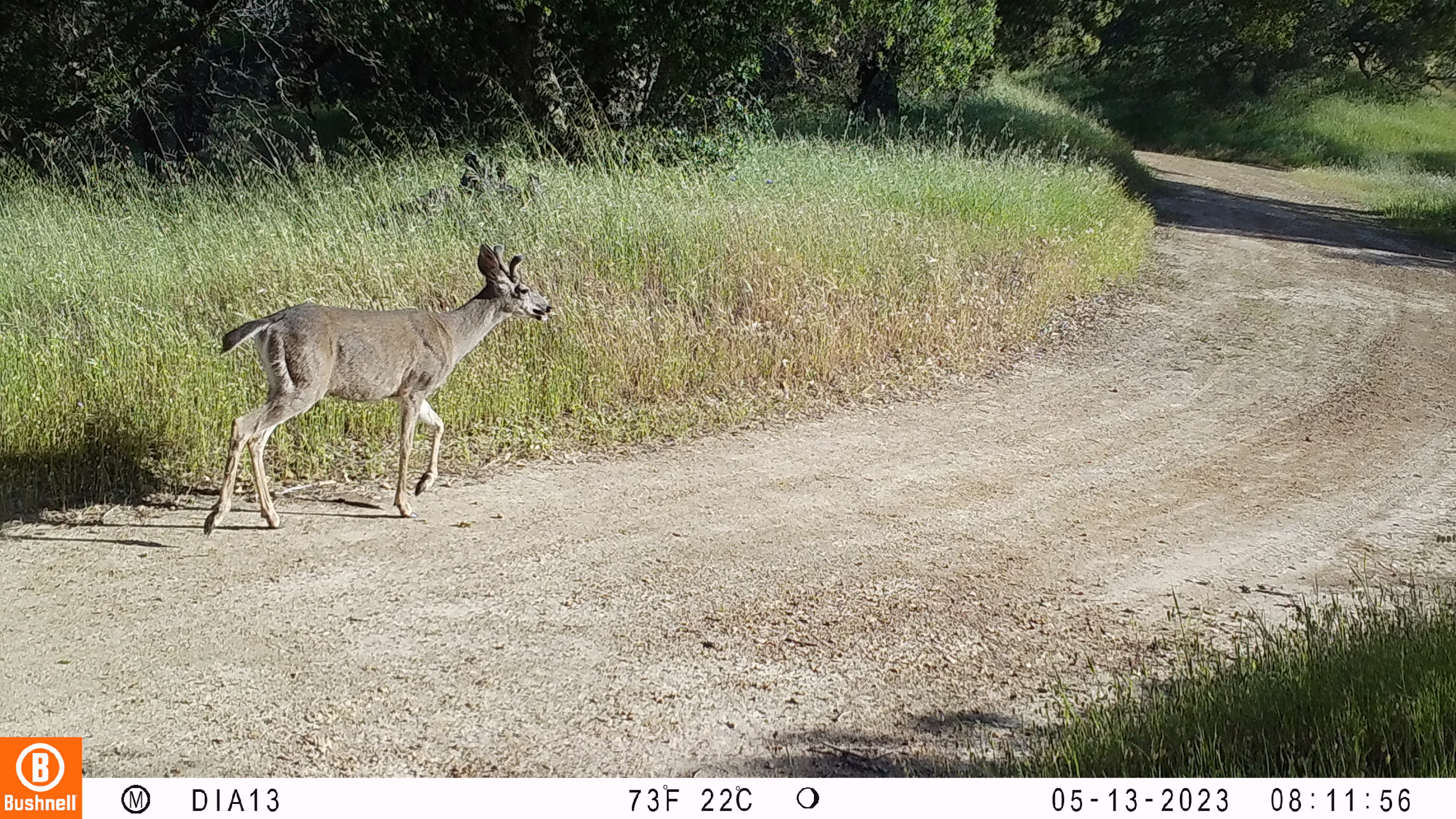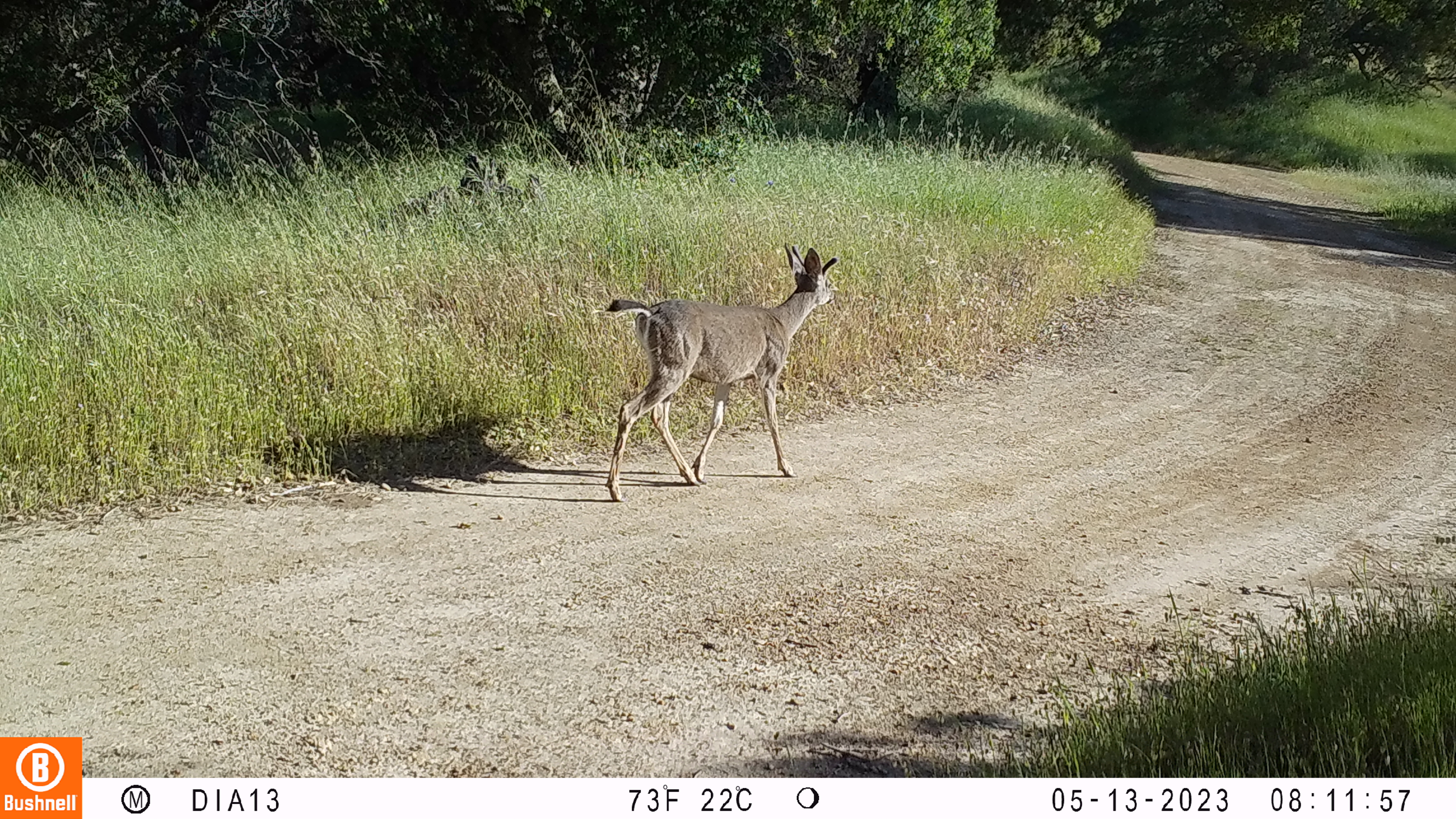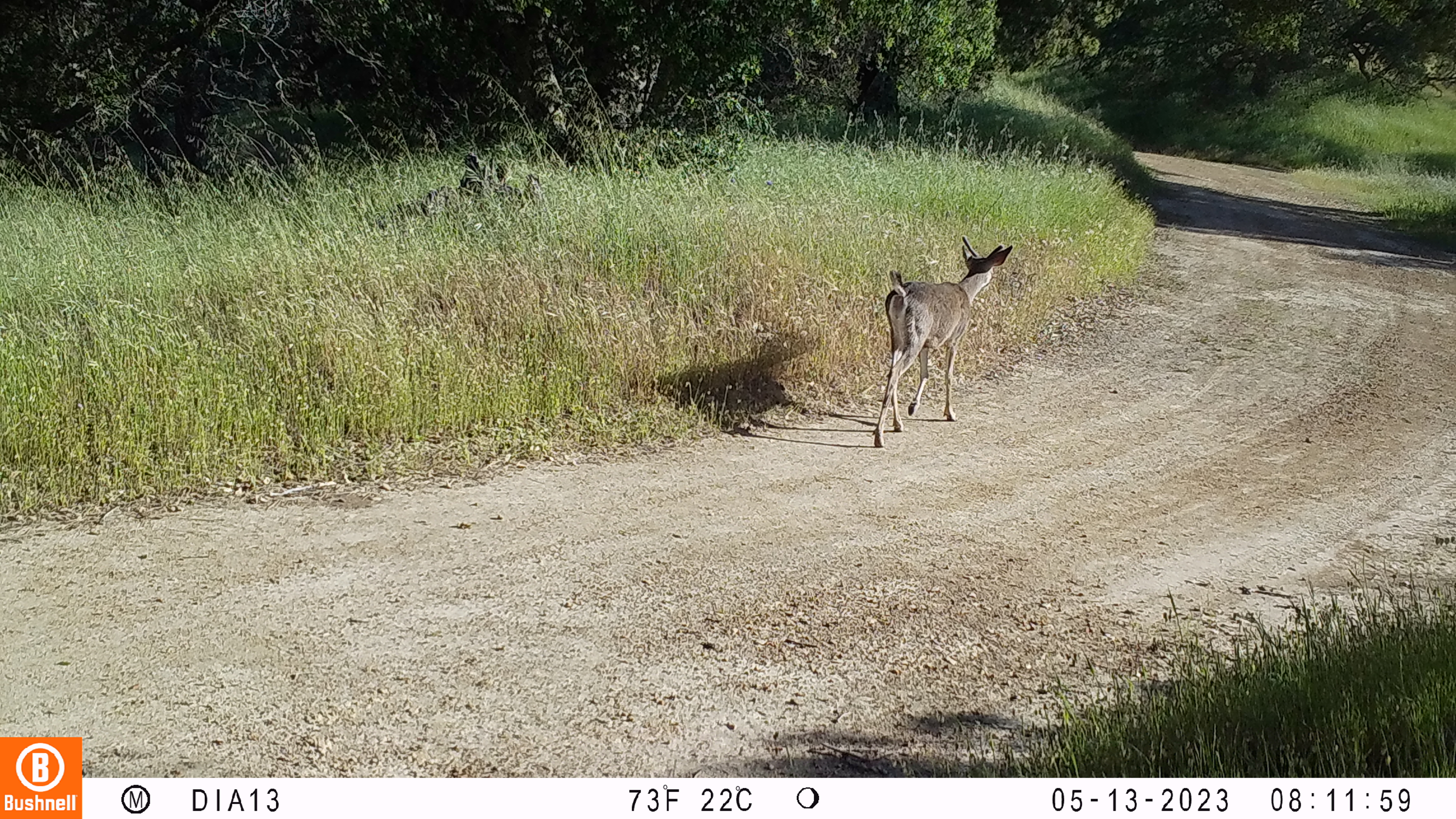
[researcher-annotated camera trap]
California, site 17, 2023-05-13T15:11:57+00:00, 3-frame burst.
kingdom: Animalia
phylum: Chordata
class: Mammalia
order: Artiodactyla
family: Cervidae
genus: Odocoileus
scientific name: Odocoileus hemionus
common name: mule deer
Mule deer (Odocoileus hemionus).